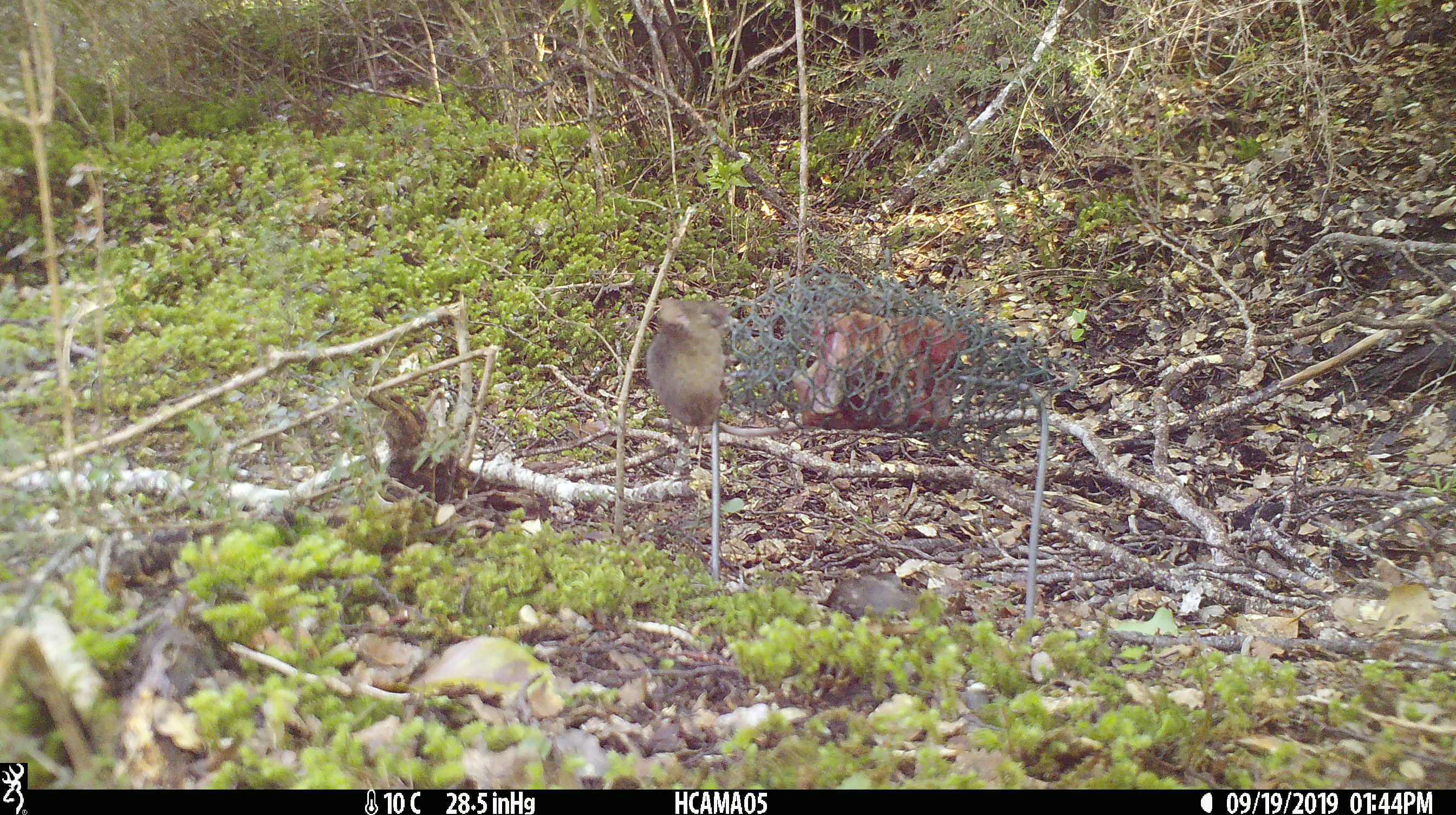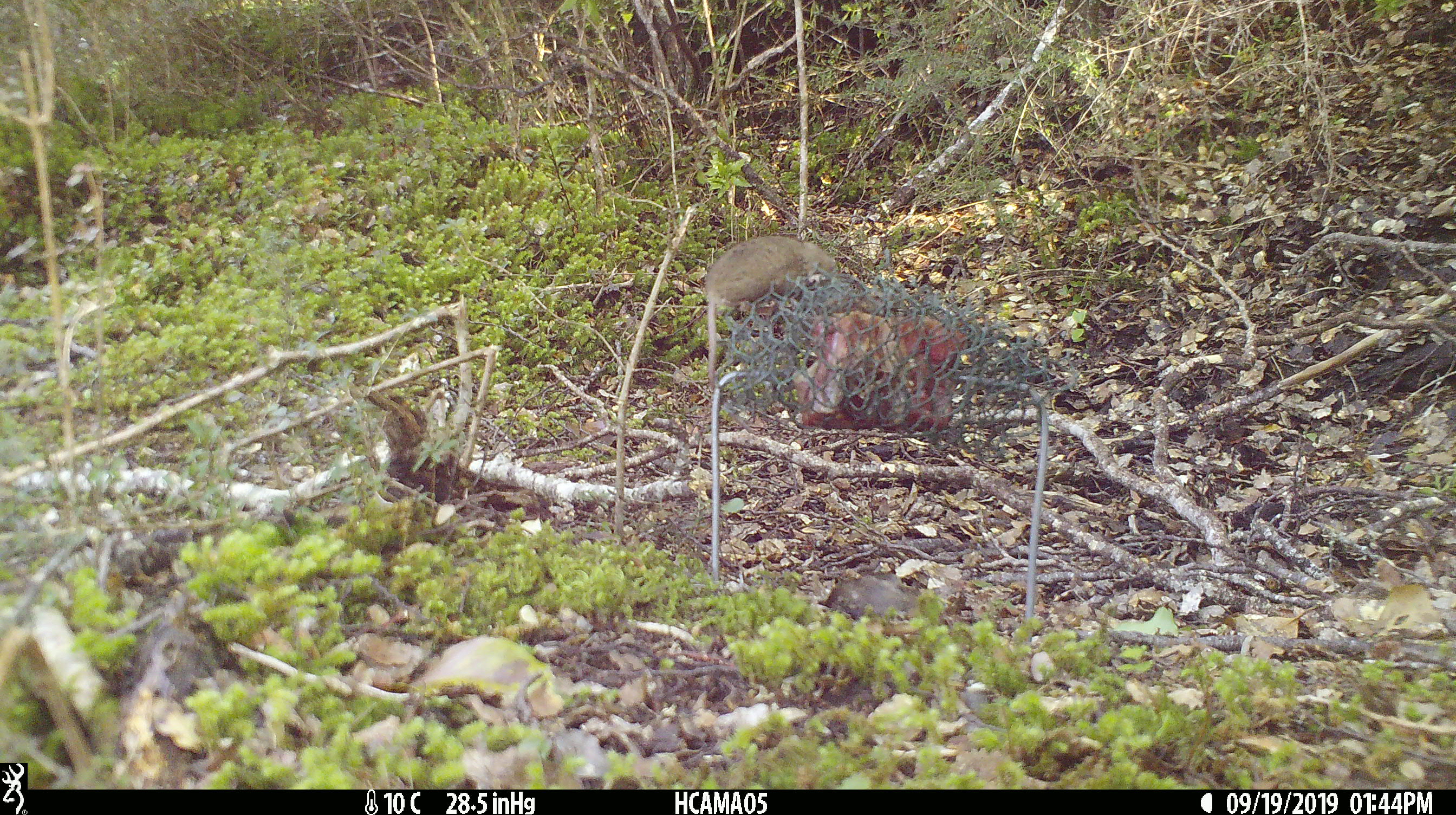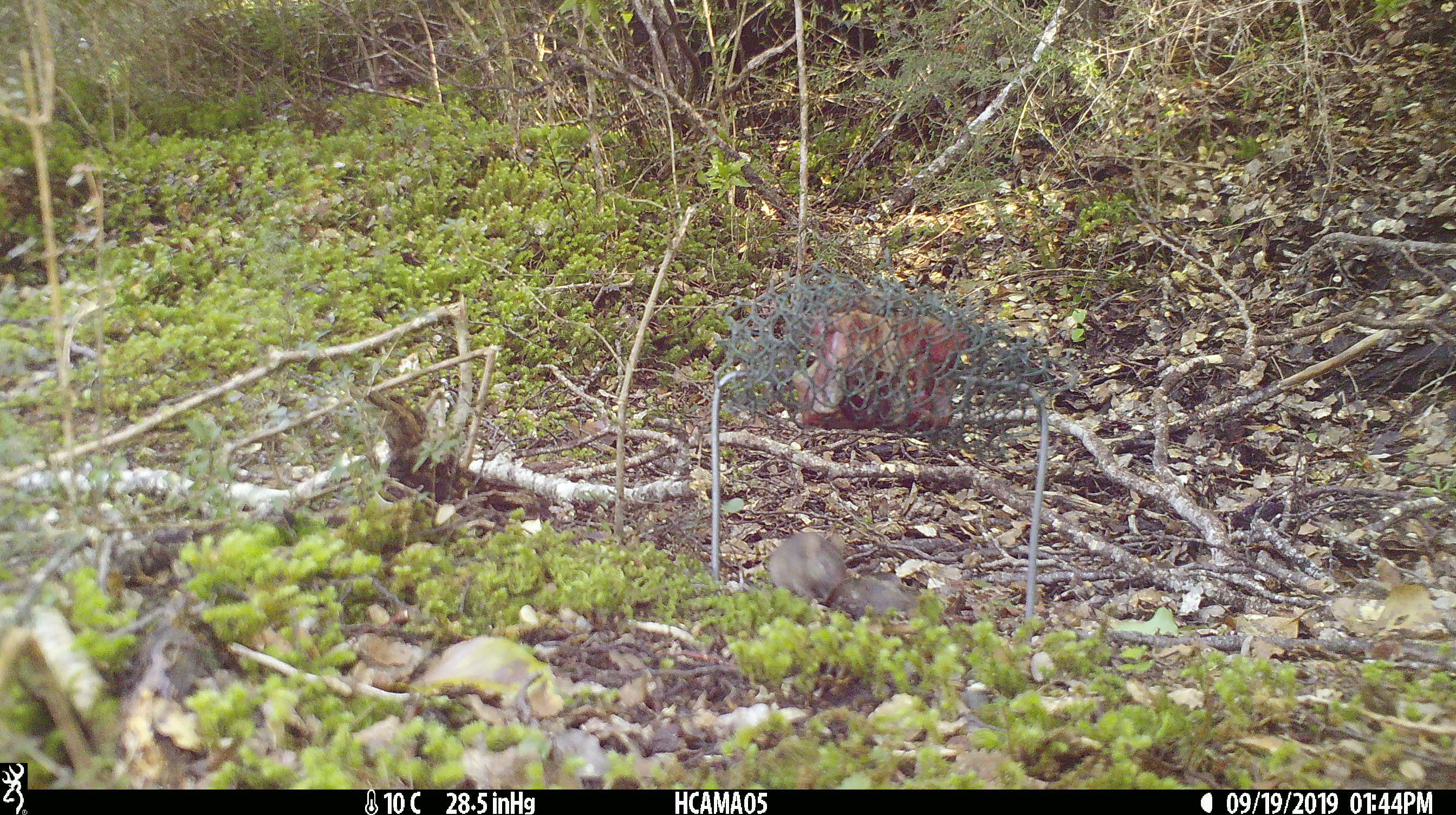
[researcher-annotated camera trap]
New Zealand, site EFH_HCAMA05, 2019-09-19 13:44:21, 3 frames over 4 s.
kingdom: Animalia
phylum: Chordata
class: Mammalia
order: Rodentia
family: Muridae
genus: Mus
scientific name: Mus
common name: mouse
Mouse (Mus).